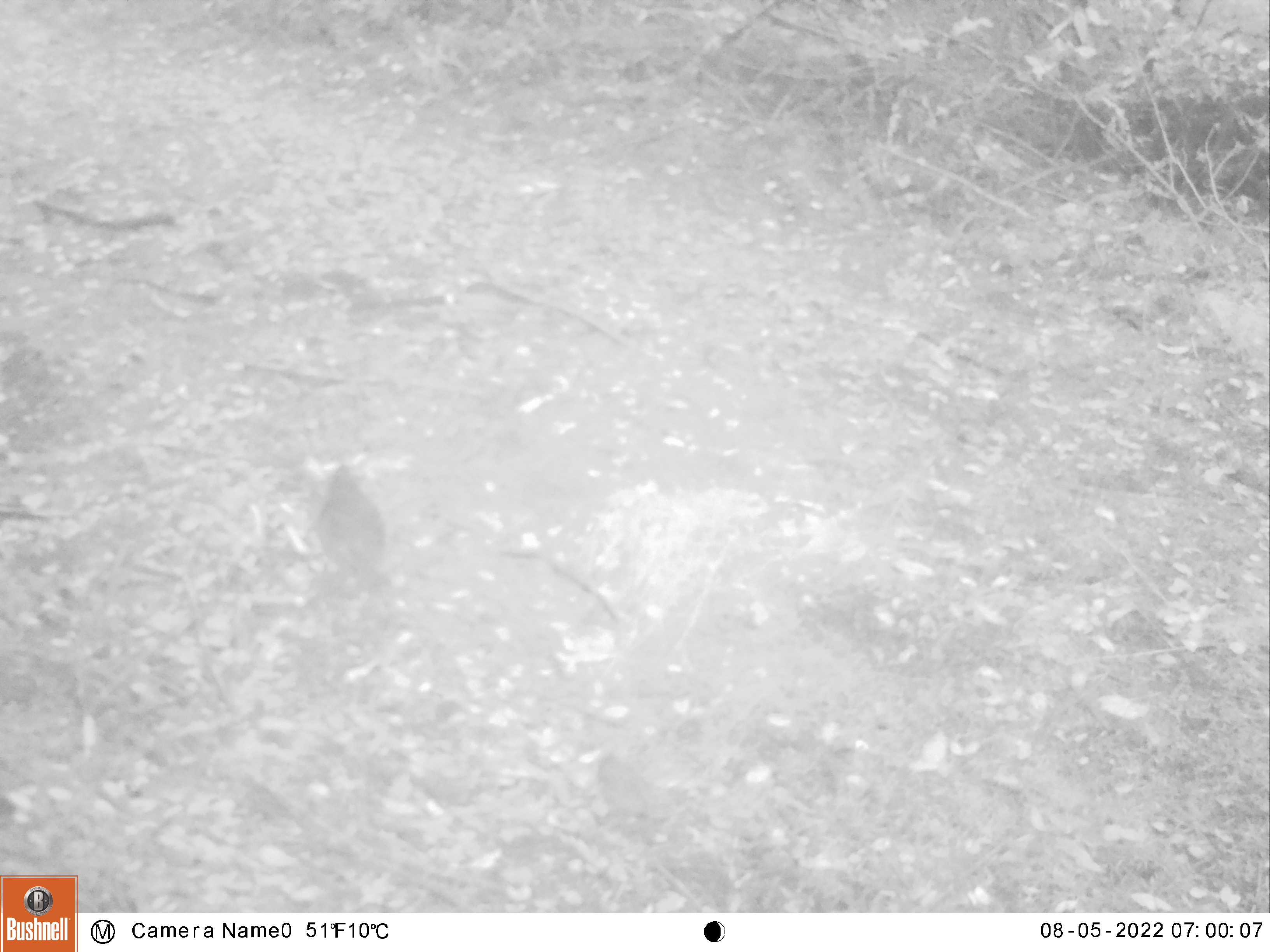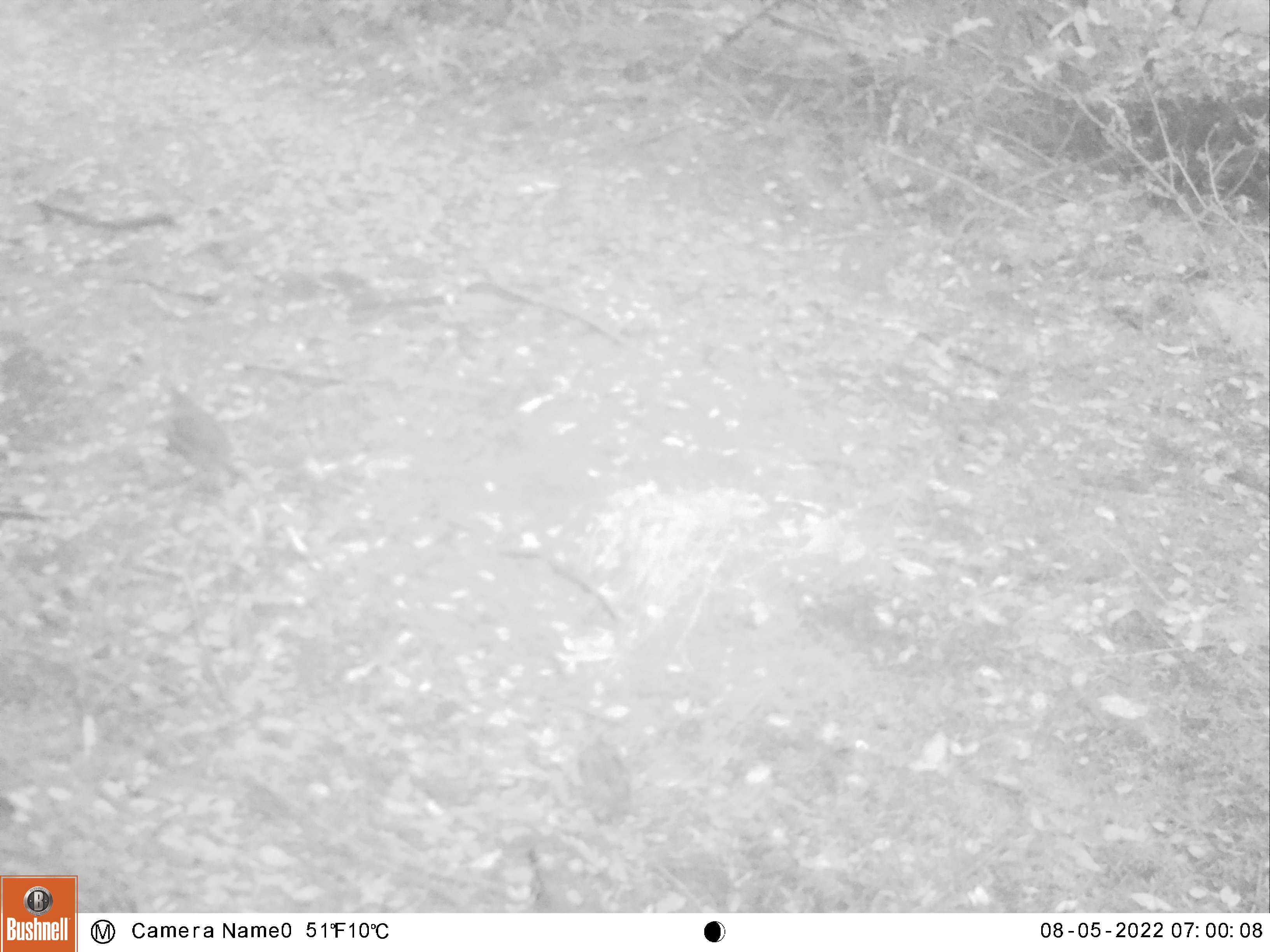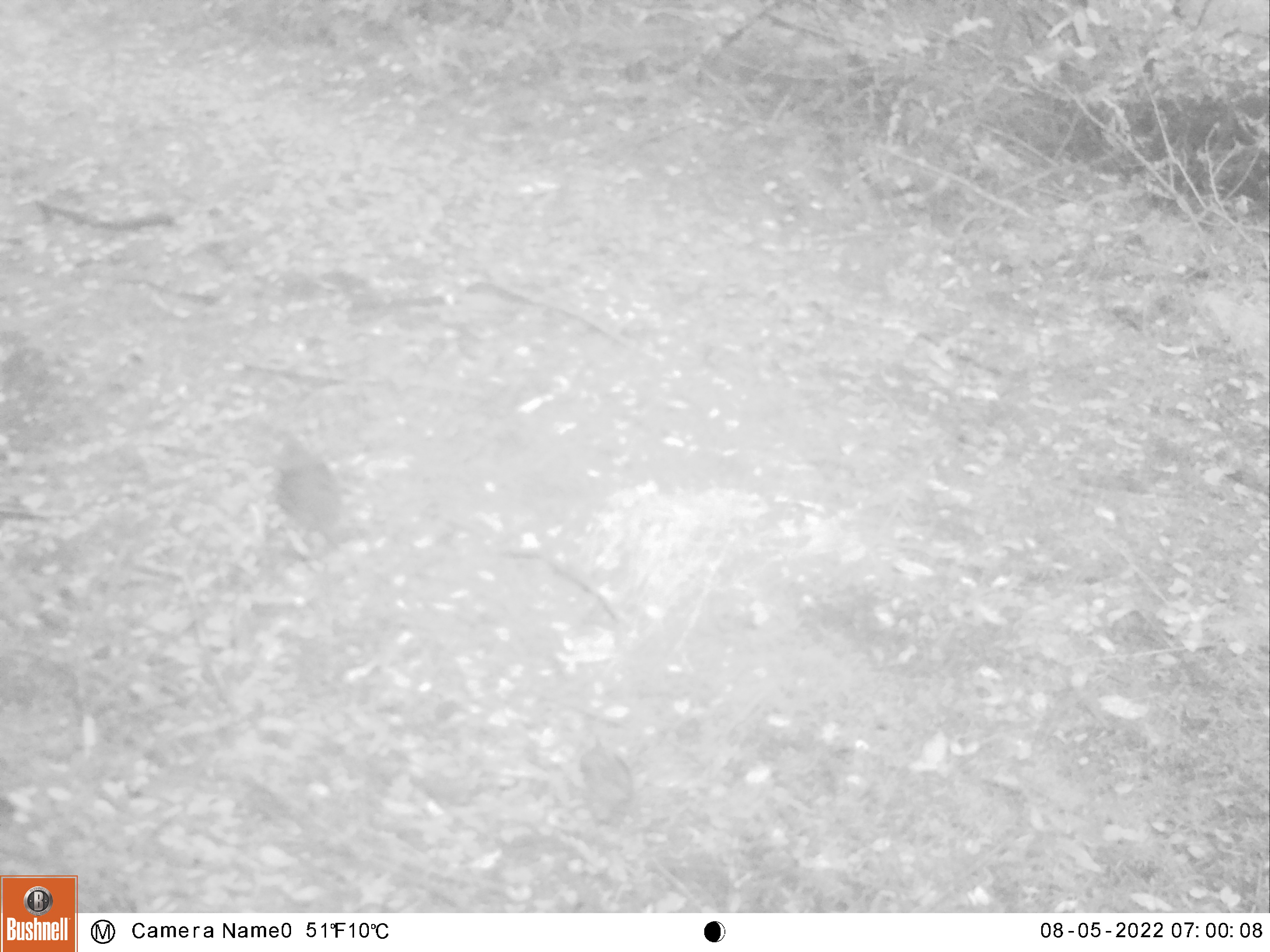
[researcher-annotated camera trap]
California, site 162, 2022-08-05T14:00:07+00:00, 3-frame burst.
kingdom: Animalia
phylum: Chordata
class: Aves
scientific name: Aves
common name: bird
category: unknown bird